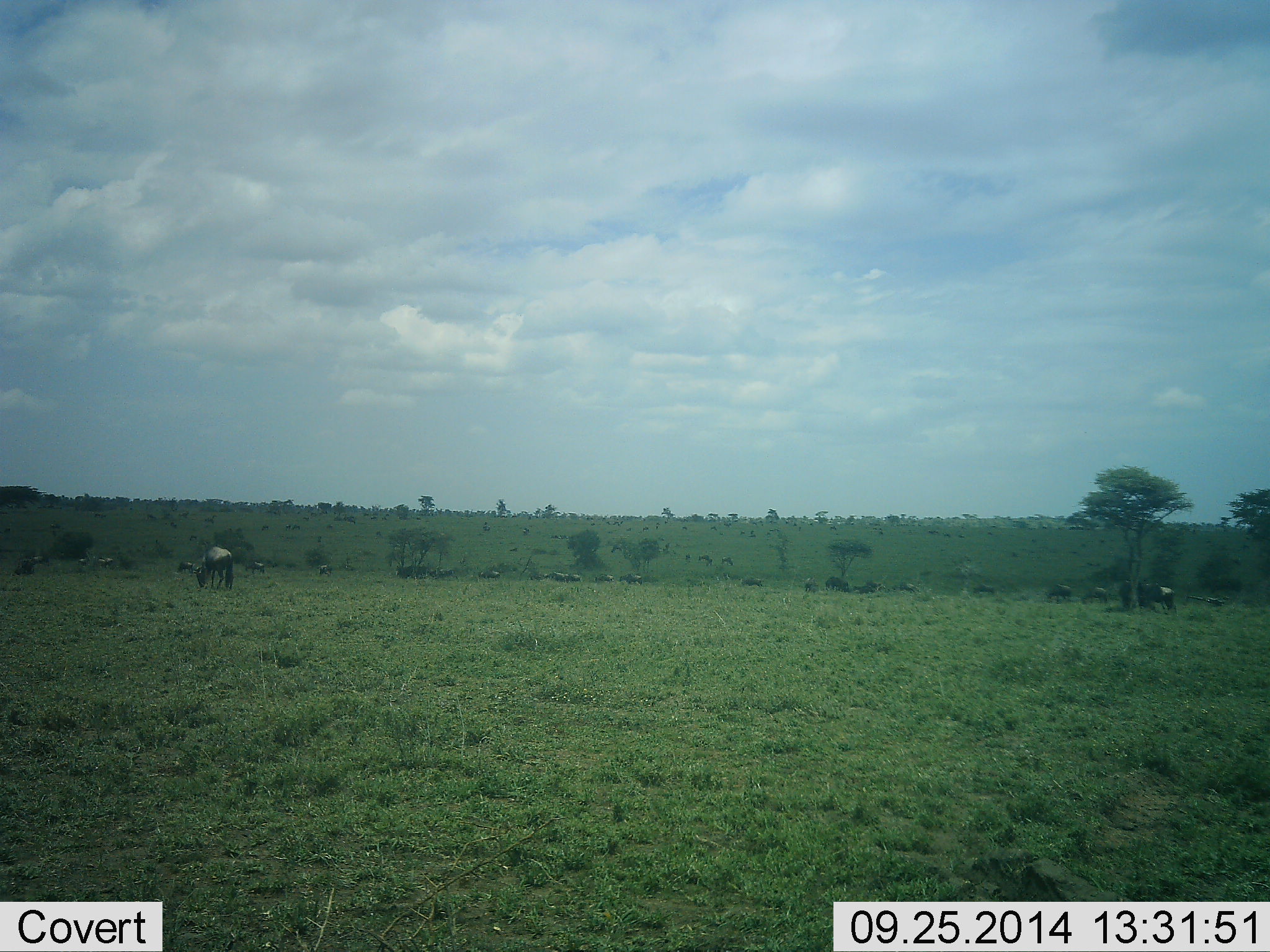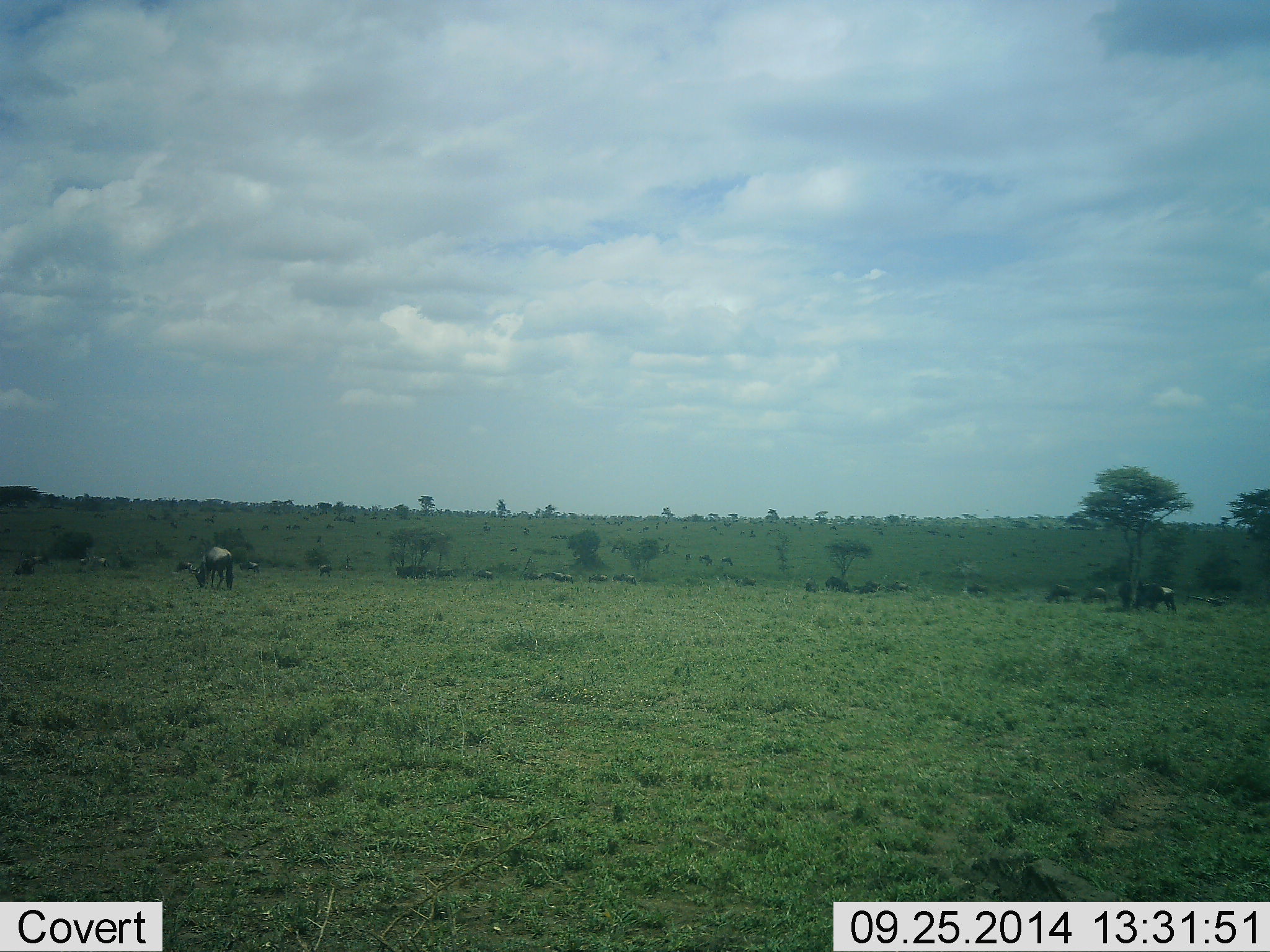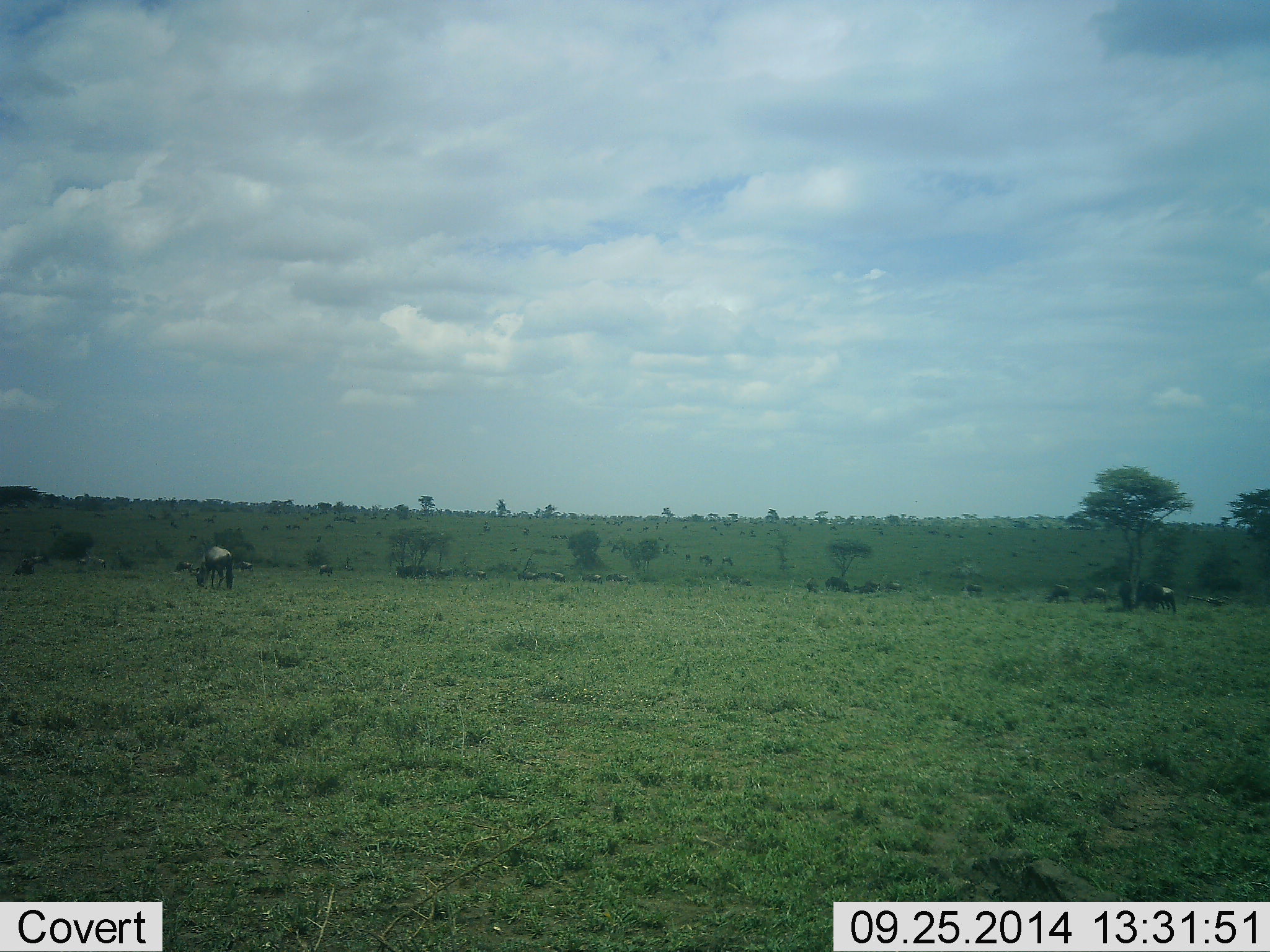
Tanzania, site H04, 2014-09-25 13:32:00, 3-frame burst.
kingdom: Animalia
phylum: Chordata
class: Mammalia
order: Artiodactyla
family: Bovidae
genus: Connochaetes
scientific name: Connochaetes taurinus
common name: blue wildebeest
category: wildebeest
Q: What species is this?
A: Wildebeest (blue wildebeest) (Connochaetes taurinus).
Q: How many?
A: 11-50.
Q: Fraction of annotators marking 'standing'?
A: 67%.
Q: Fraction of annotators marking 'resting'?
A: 0%.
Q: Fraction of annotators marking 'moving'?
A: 42%.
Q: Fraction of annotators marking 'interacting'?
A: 0%.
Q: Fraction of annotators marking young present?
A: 0%.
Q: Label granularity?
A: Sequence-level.